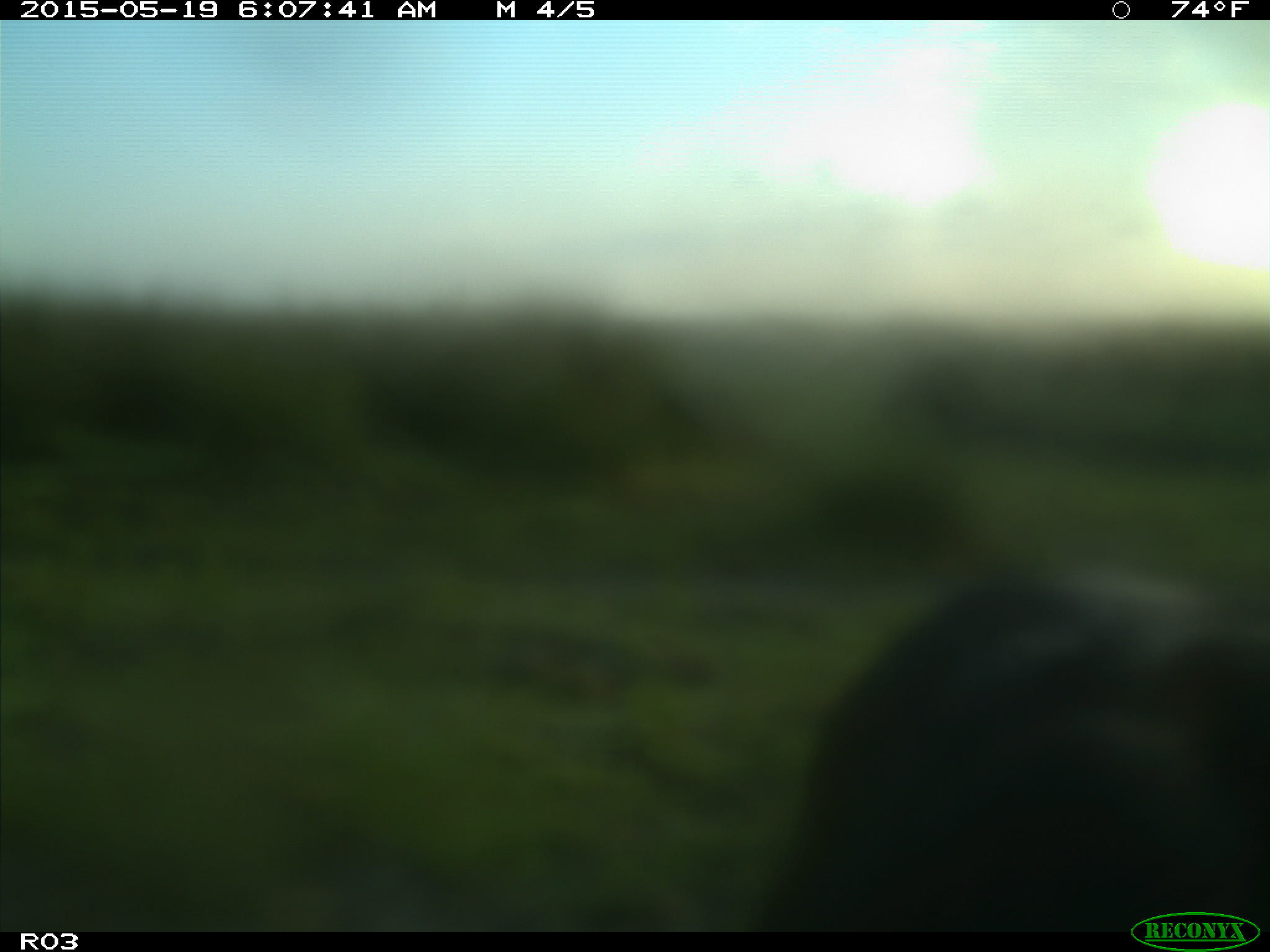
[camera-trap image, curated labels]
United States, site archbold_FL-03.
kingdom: Animalia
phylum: Chordata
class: Mammalia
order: Artiodactyla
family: Bovidae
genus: Bos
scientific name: Bos taurus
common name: domestic cow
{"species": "Bos taurus (domestic cow)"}